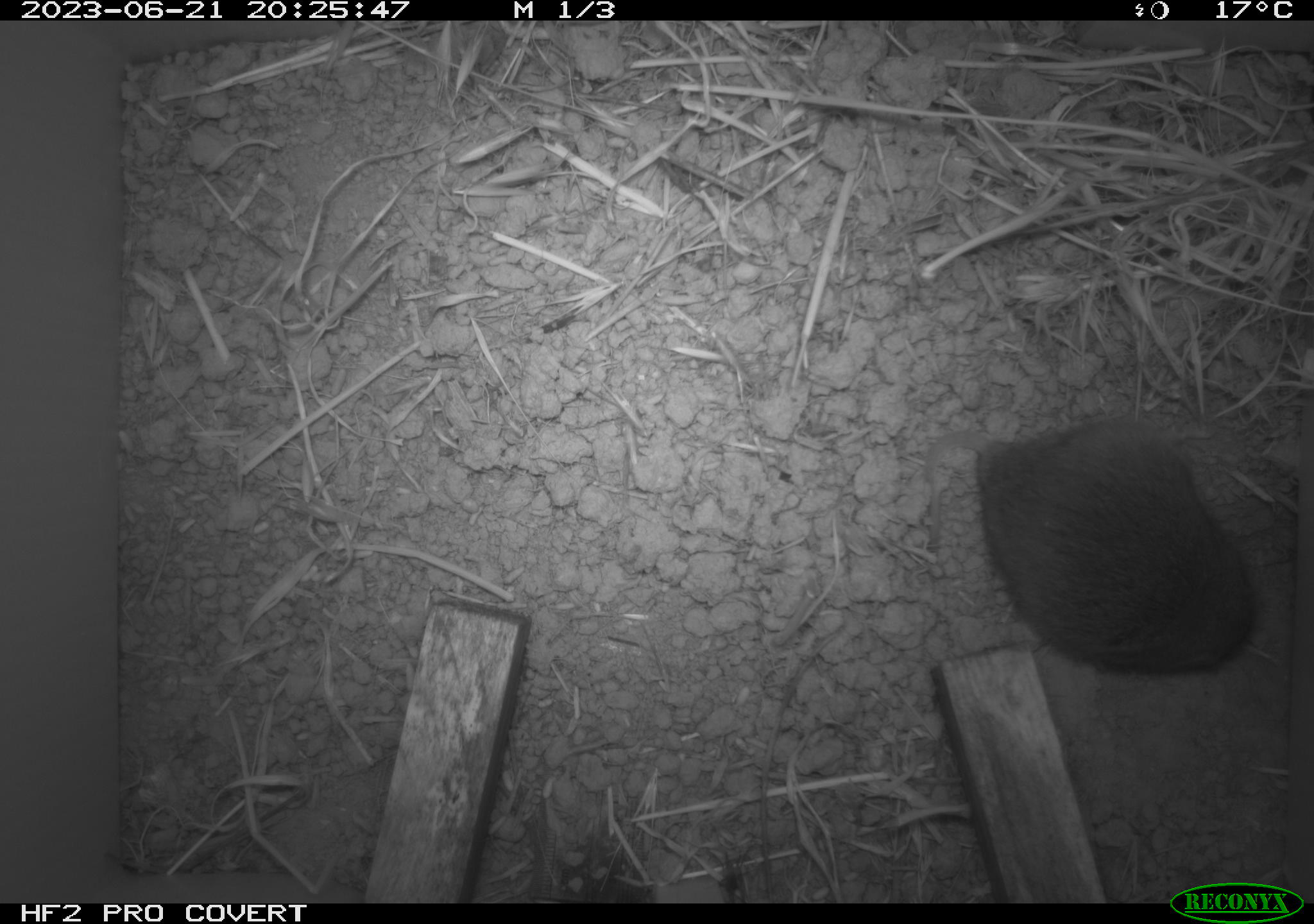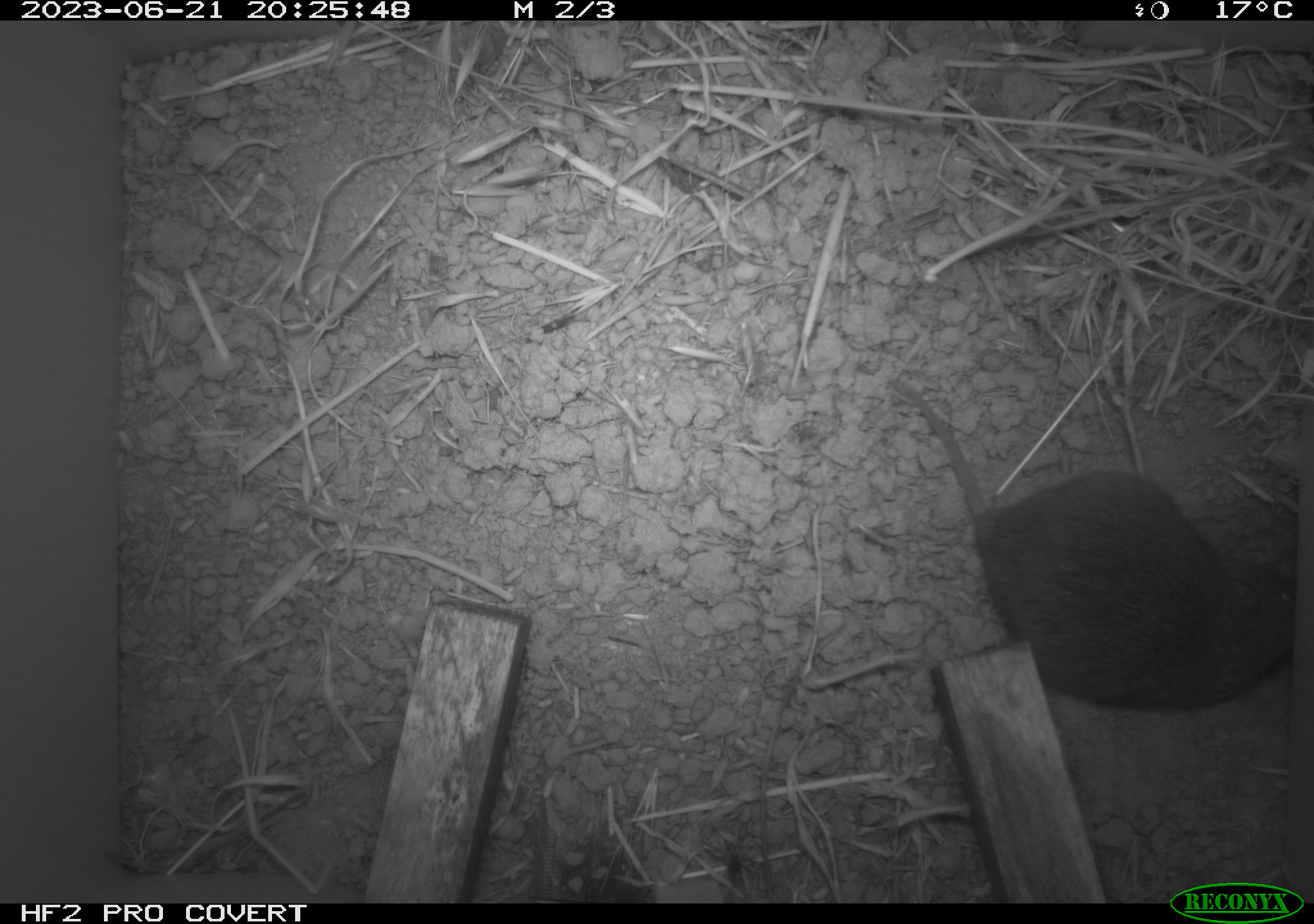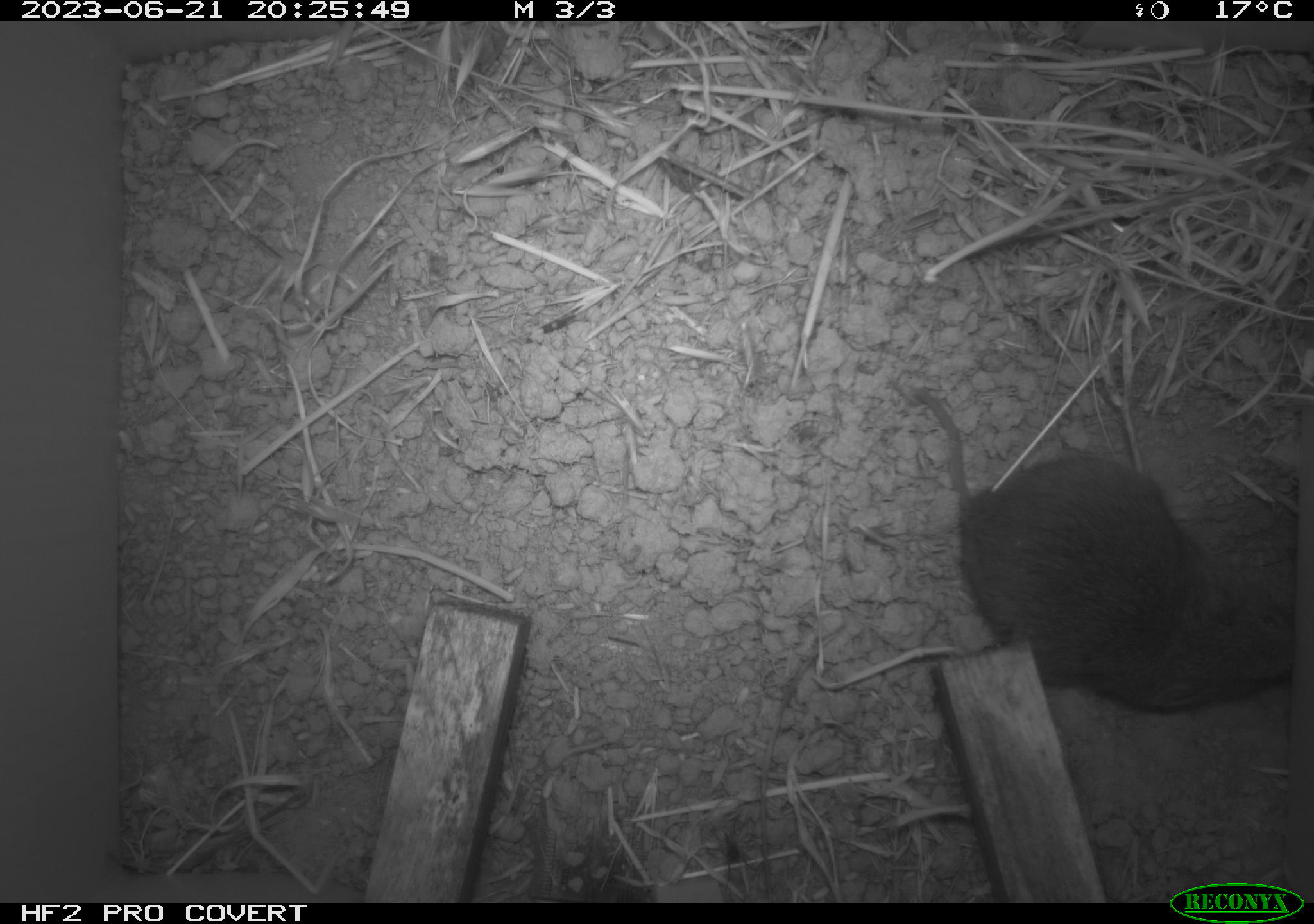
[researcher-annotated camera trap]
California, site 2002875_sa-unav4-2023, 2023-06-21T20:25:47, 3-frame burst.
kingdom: Animalia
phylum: Chordata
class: Mammalia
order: Rodentia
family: Cricetidae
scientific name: Arvicolinae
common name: voles, lemmings, and muskrats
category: arvicolinae subfamily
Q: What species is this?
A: Arvicolinae subfamily (voles, lemmings, and muskrats) (Arvicolinae).